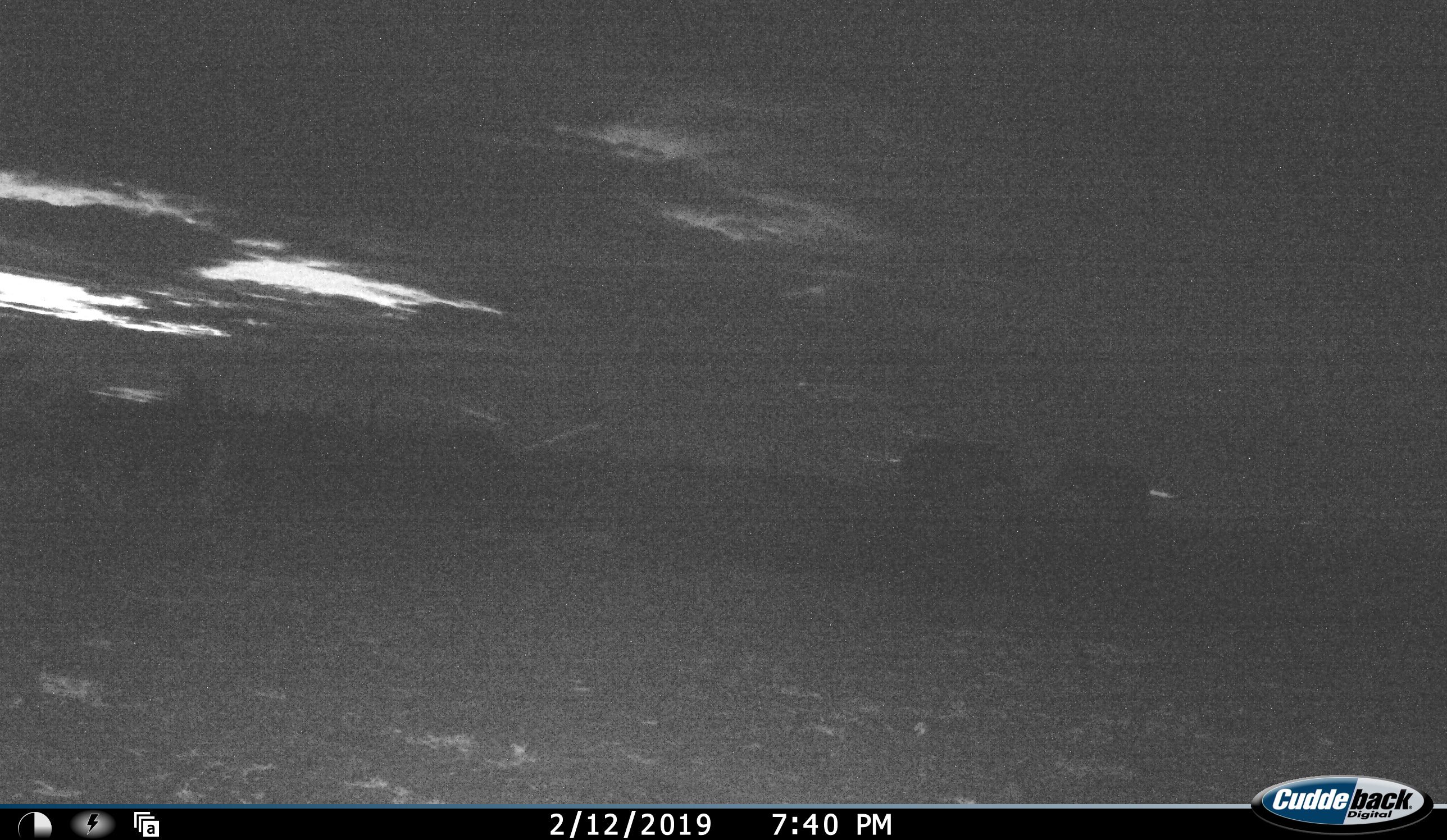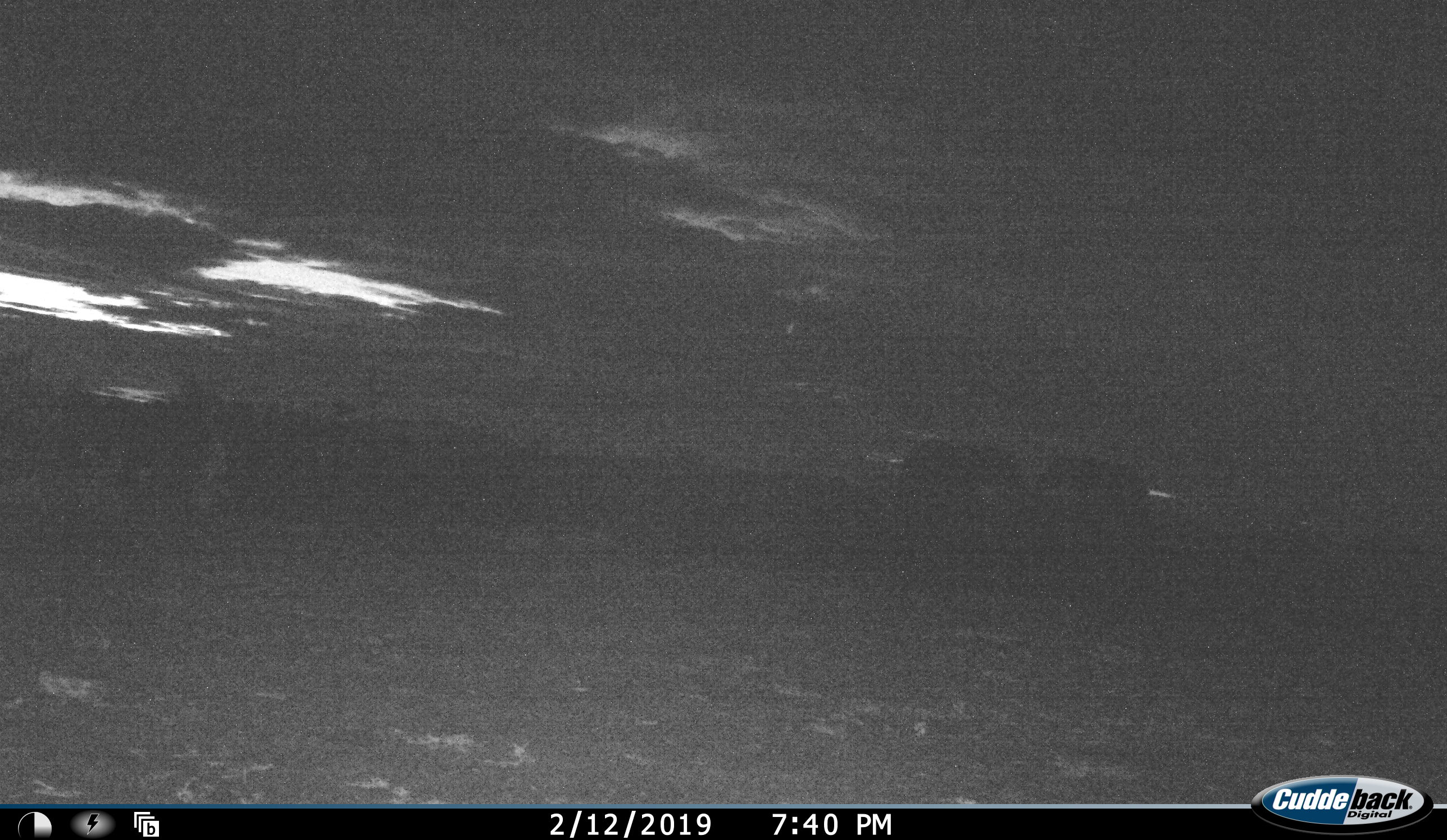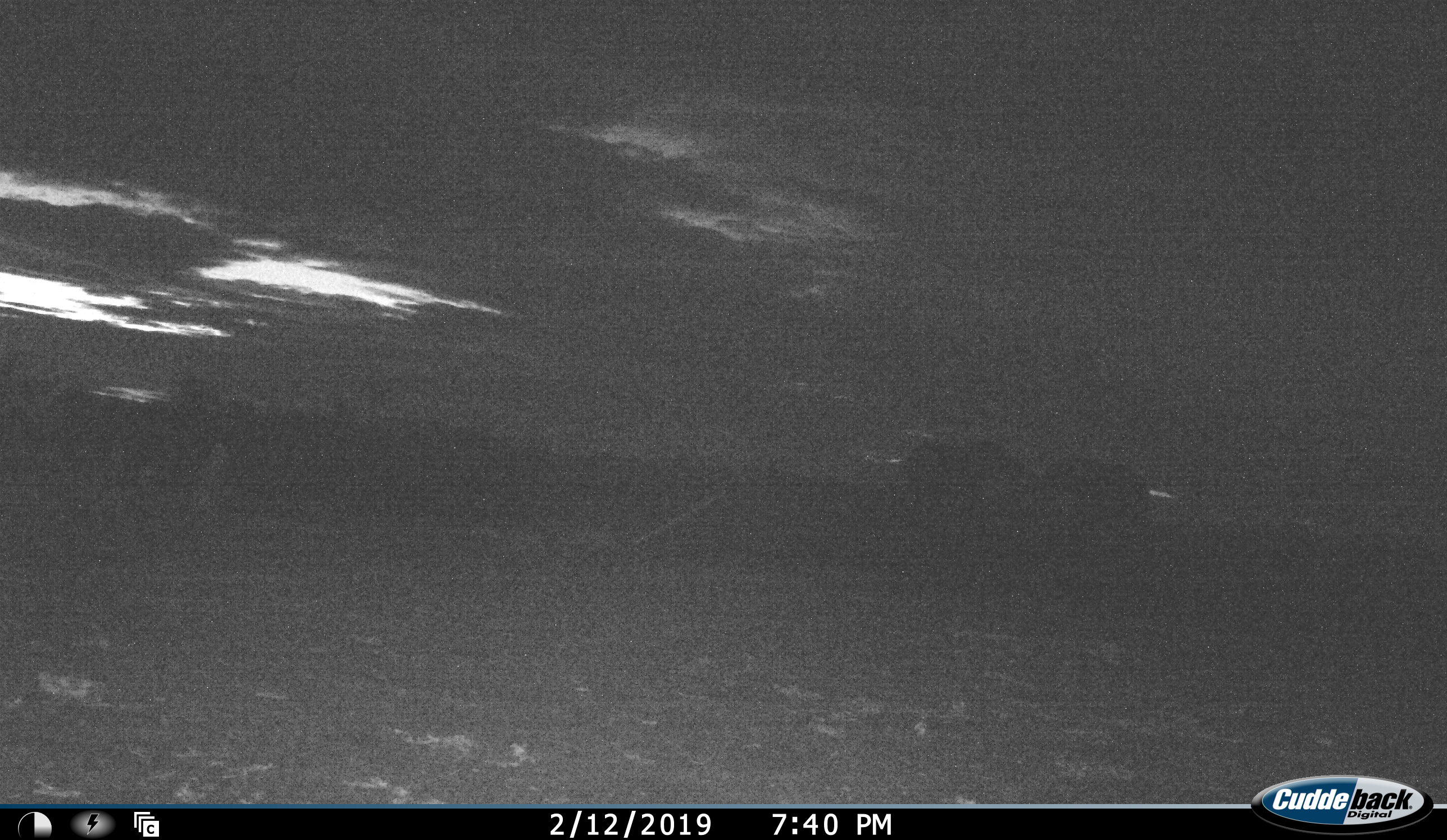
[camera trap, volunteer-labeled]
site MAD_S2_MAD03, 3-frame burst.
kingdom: Animalia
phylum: Chordata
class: Mammalia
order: Proboscidea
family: Elephantidae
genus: Loxodonta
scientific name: Loxodonta africana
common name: african bush elephant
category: elephant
Elephant (african bush elephant) (Loxodonta africana), count 2. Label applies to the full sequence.